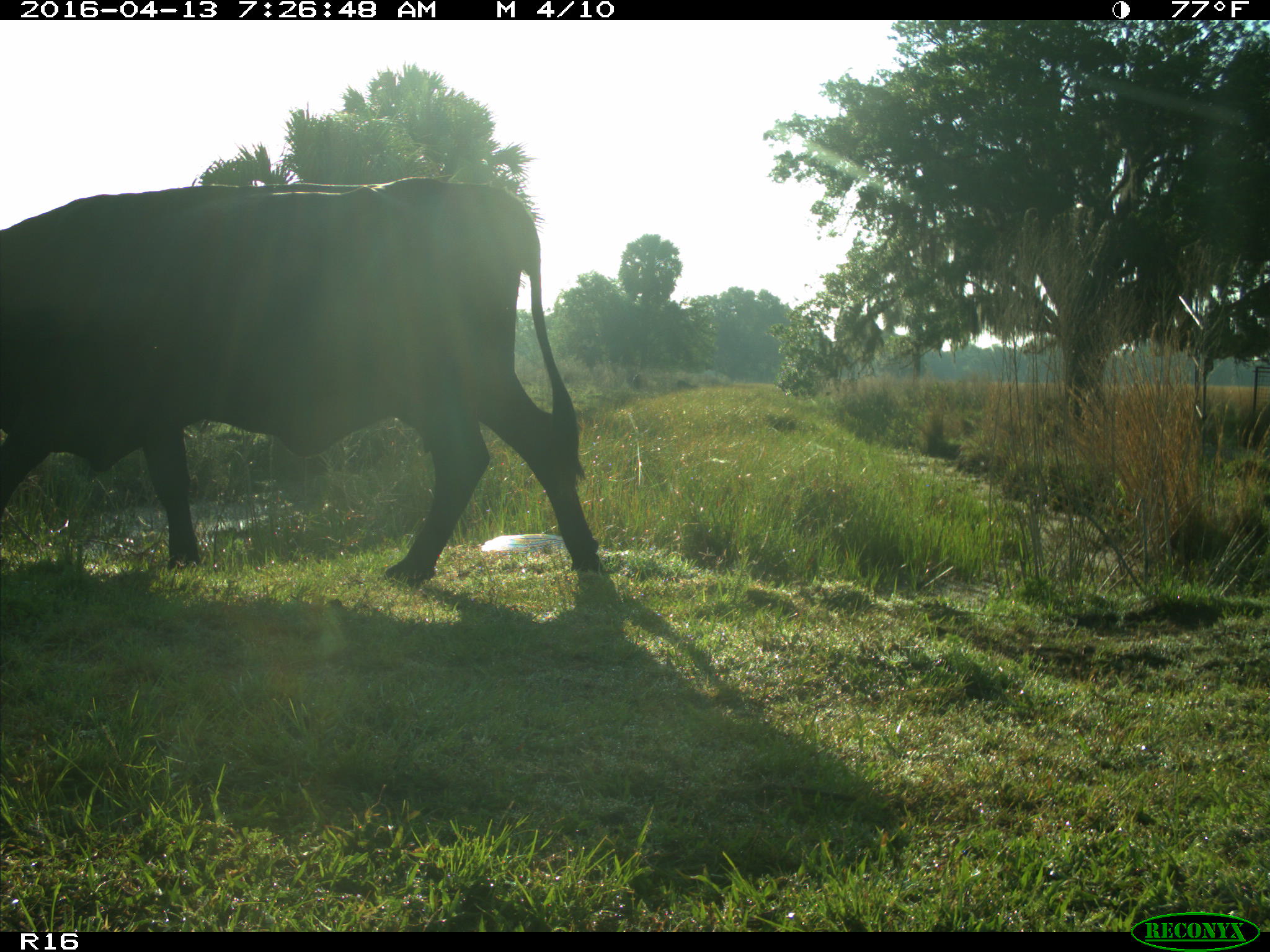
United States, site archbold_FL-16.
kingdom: Animalia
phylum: Chordata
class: Mammalia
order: Artiodactyla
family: Bovidae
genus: Bos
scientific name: Bos taurus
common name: domestic cow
Bos taurus (domestic cow).